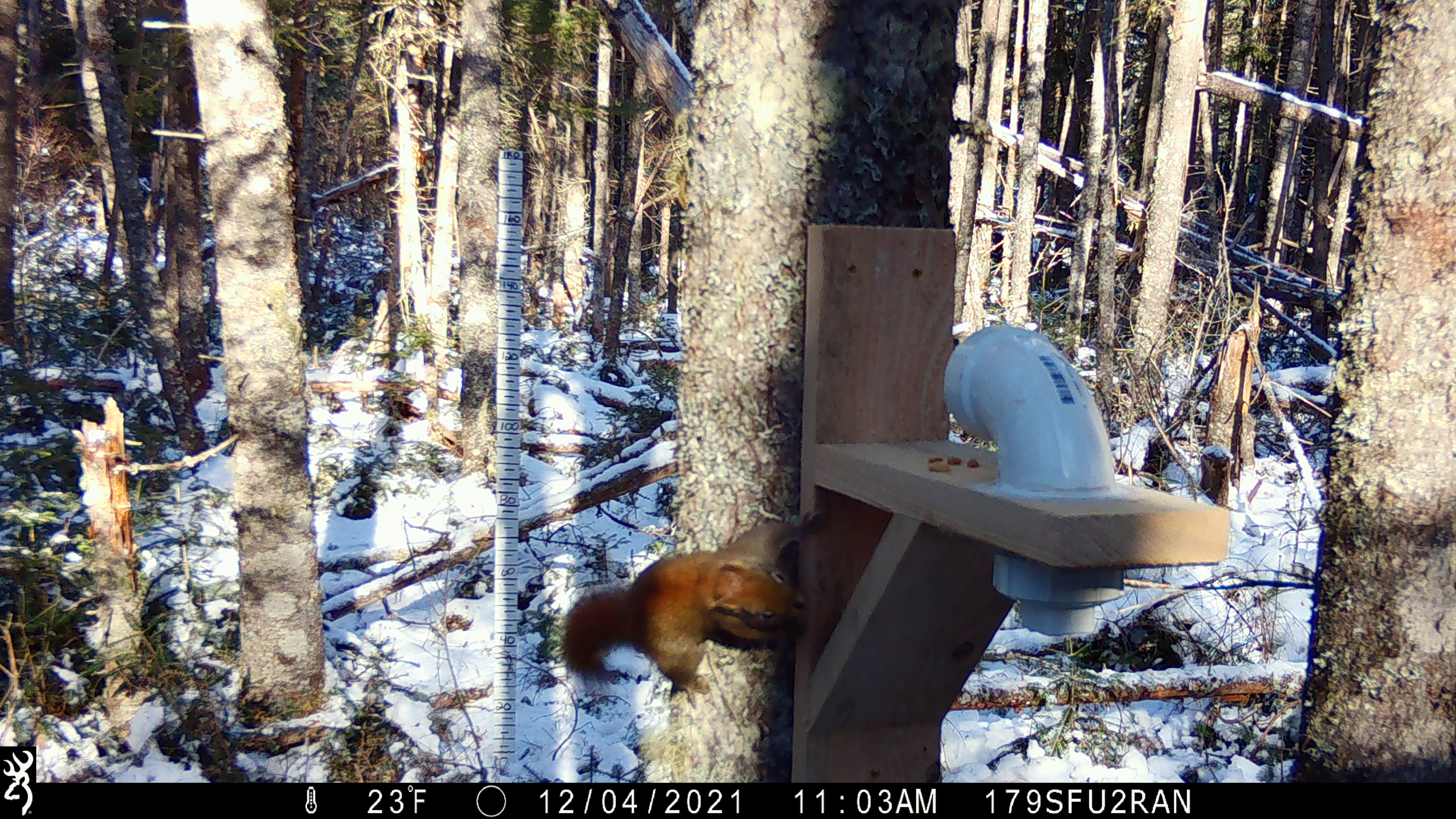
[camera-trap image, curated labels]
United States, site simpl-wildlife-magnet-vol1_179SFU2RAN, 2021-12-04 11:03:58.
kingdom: Animalia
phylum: Chordata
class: Mammalia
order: Rodentia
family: Sciuridae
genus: Tamiasciurus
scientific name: Tamiasciurus hudsonicus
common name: red squirrel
Red squirrel (Tamiasciurus hudsonicus).